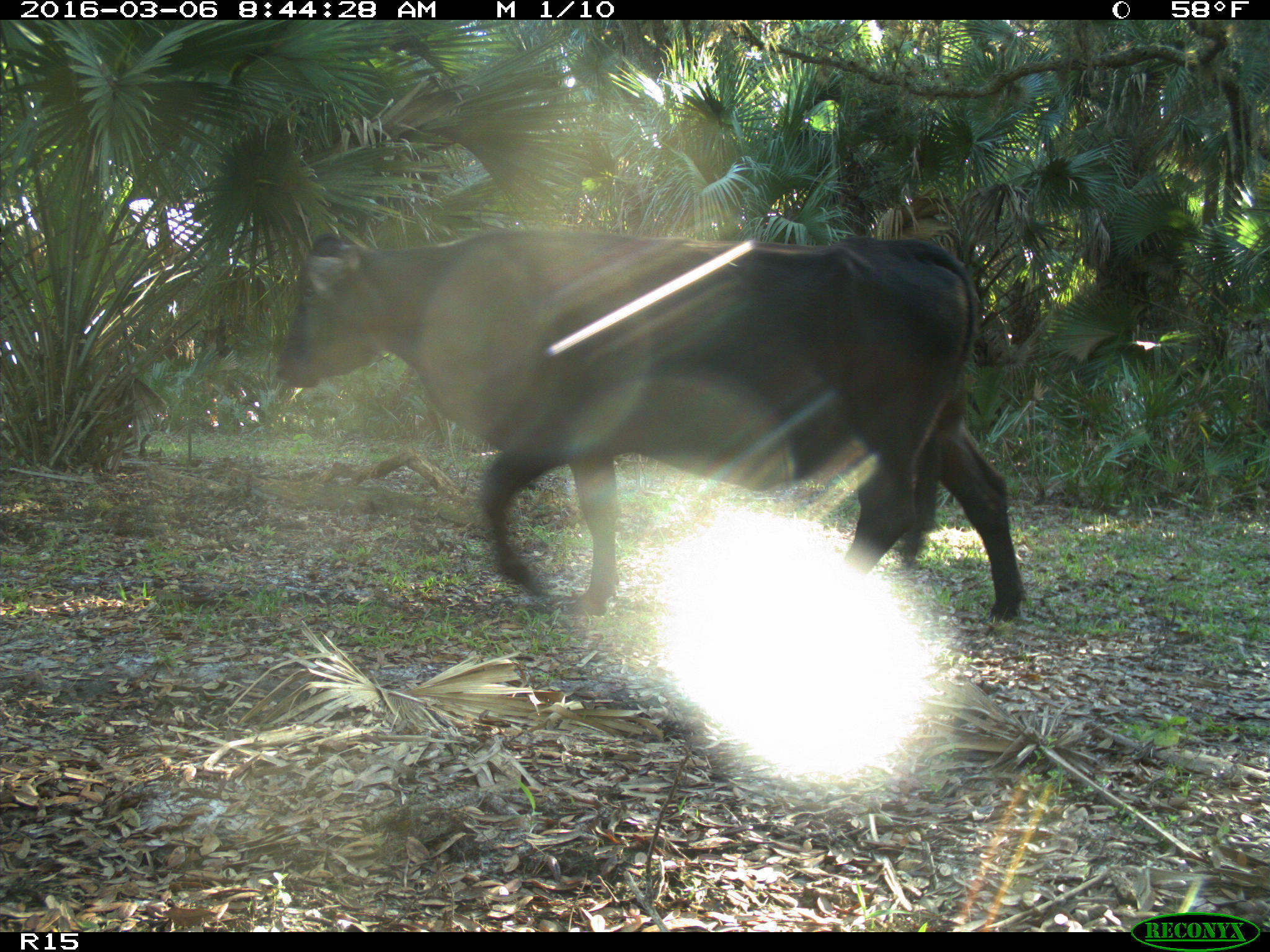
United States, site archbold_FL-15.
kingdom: Animalia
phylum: Chordata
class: Mammalia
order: Artiodactyla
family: Bovidae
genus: Bos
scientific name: Bos taurus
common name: domestic cow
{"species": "Bos taurus (domestic cow)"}